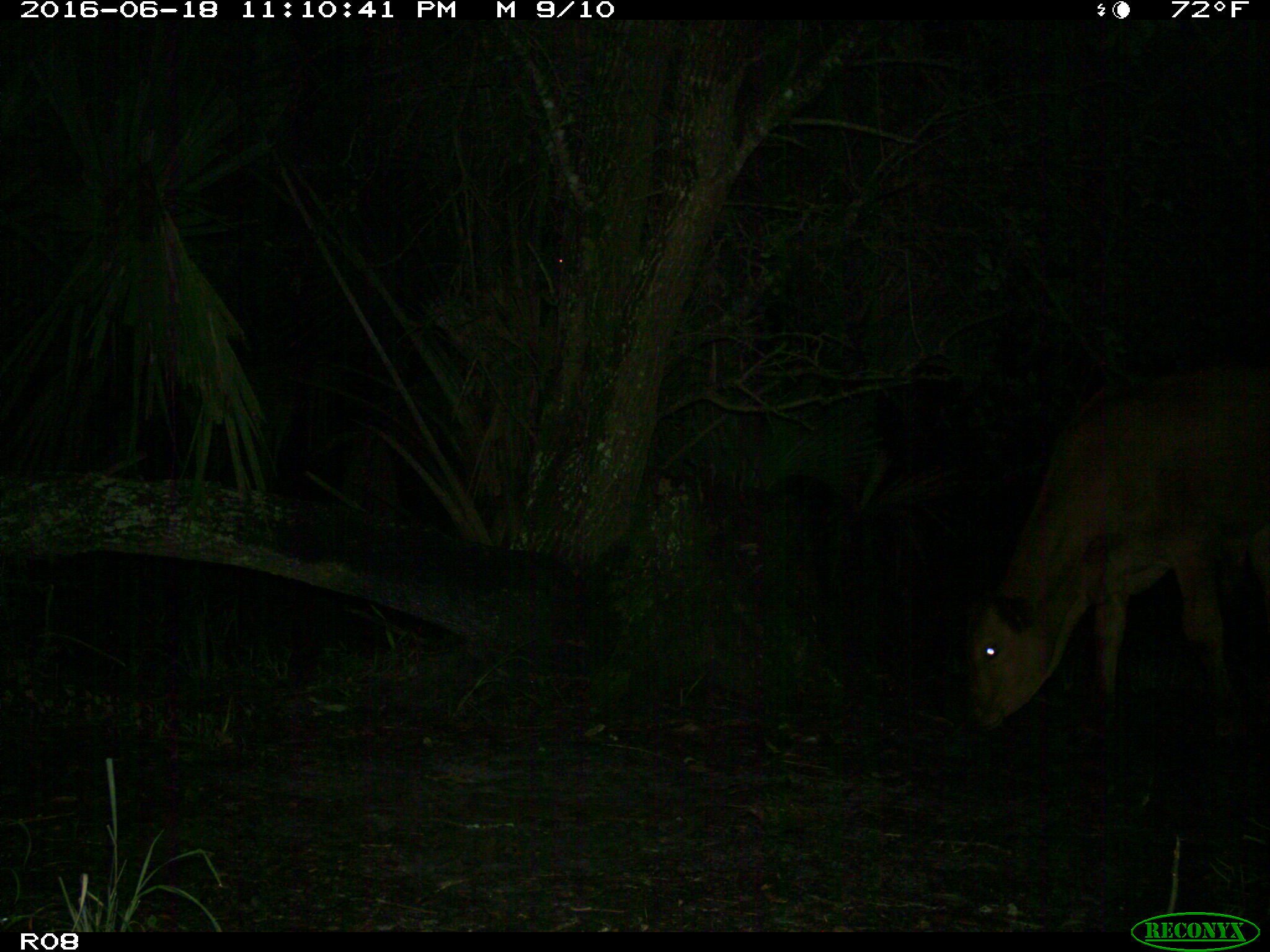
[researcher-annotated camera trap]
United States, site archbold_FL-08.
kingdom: Animalia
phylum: Chordata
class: Mammalia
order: Artiodactyla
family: Bovidae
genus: Bos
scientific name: Bos taurus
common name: domestic cow